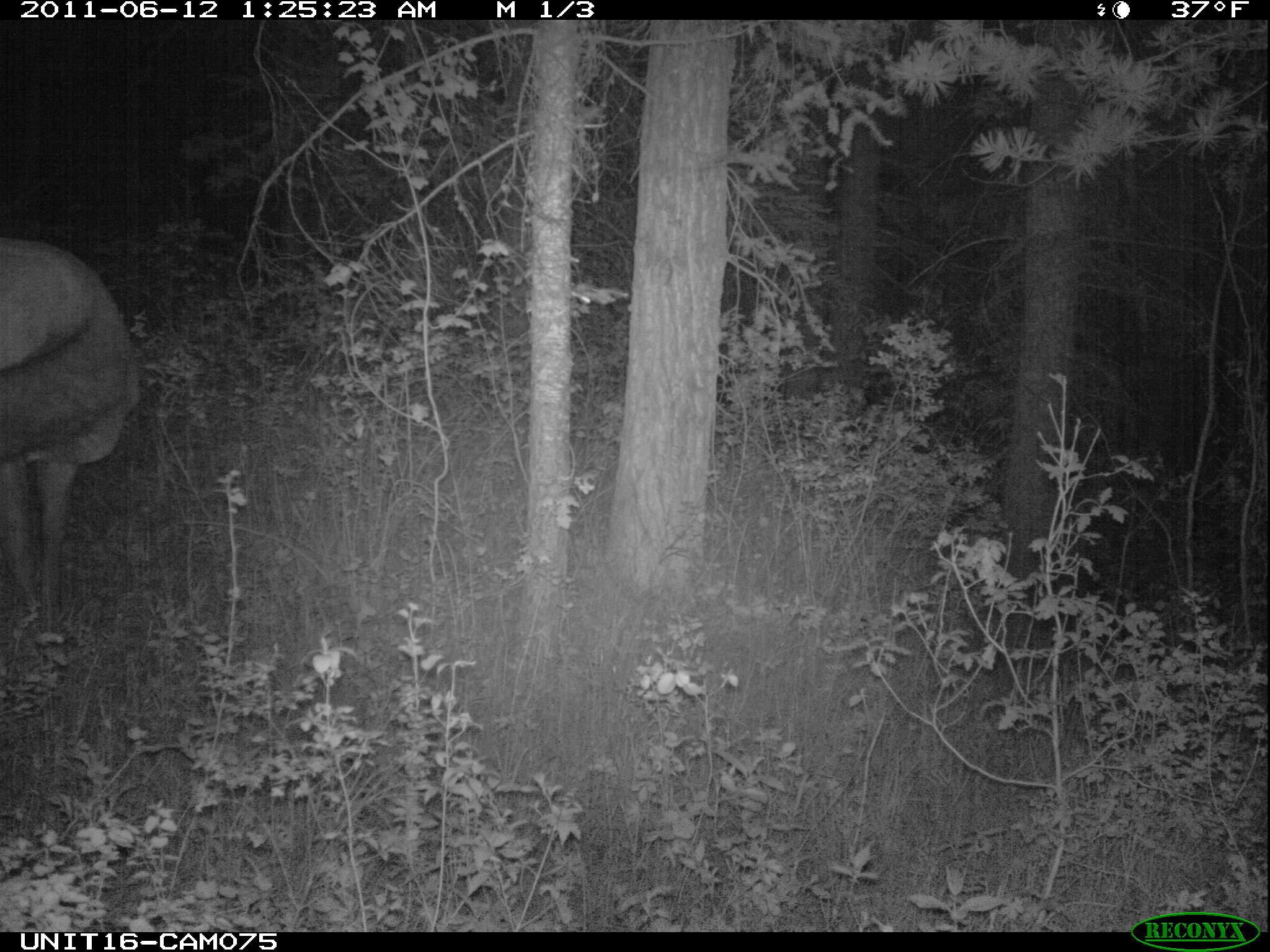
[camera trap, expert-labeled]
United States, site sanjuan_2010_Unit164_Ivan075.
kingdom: Animalia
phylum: Chordata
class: Mammalia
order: Artiodactyla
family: Cervidae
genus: Cervus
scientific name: Cervus elaphus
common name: red deer